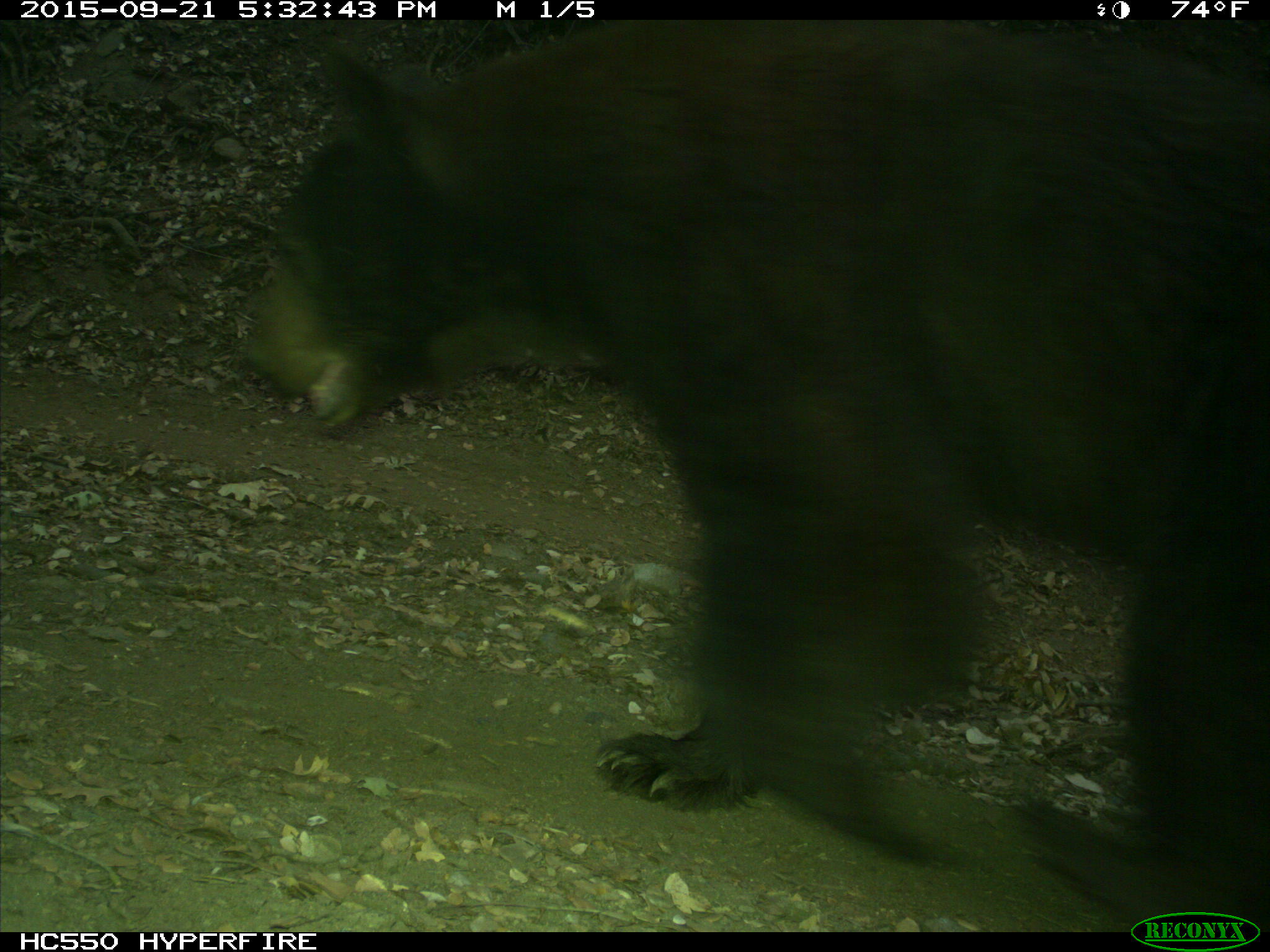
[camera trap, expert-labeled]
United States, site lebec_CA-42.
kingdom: Animalia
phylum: Chordata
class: Mammalia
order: Carnivora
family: Ursidae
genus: Ursus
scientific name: Ursus americanus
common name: american black bear